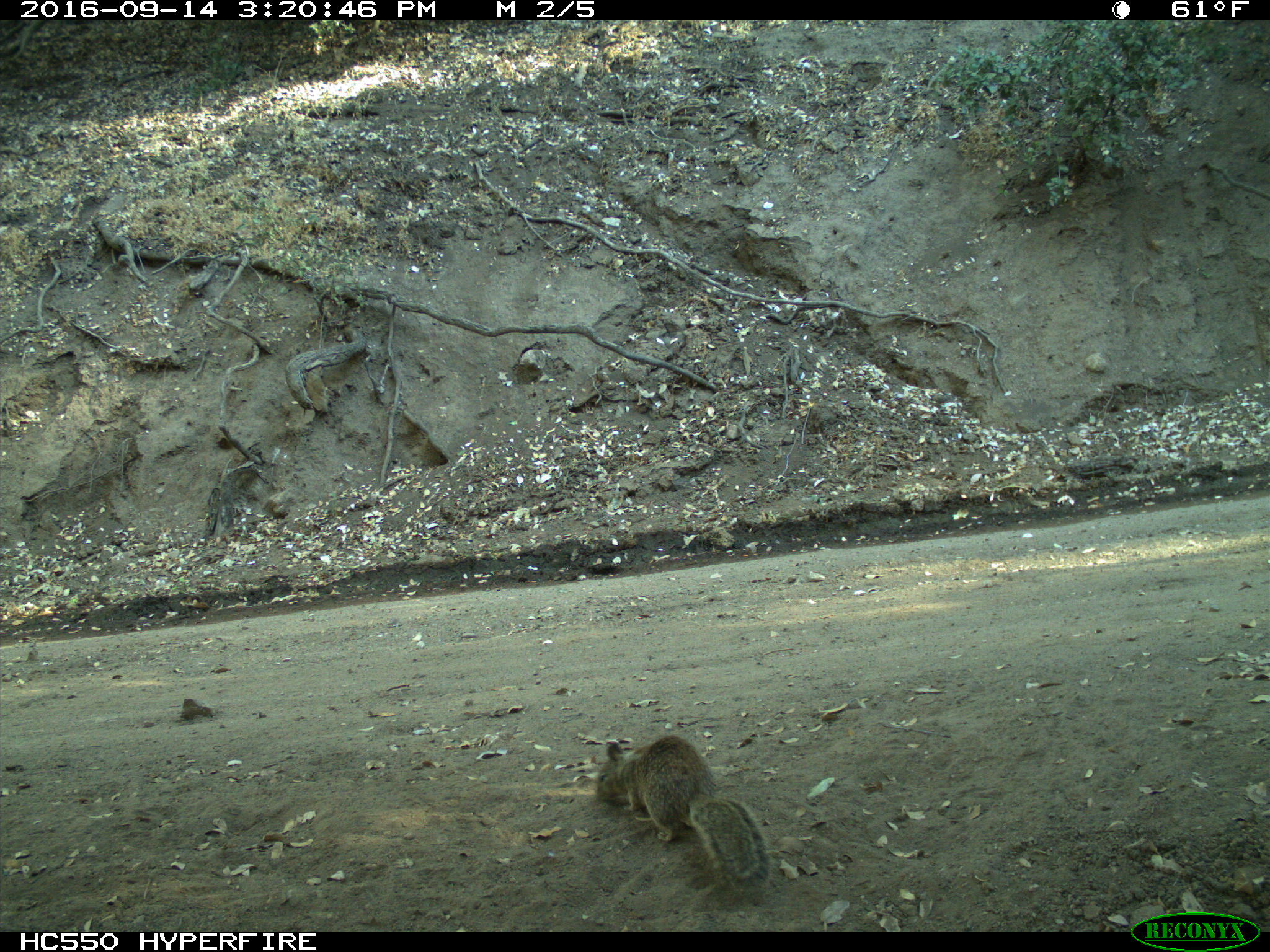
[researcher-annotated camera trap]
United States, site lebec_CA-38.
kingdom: Animalia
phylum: Chordata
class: Mammalia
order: Rodentia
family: Sciuridae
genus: Otospermophilus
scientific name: Otospermophilus beecheyi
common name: california ground squirrel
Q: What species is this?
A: Otospermophilus beecheyi (california ground squirrel).